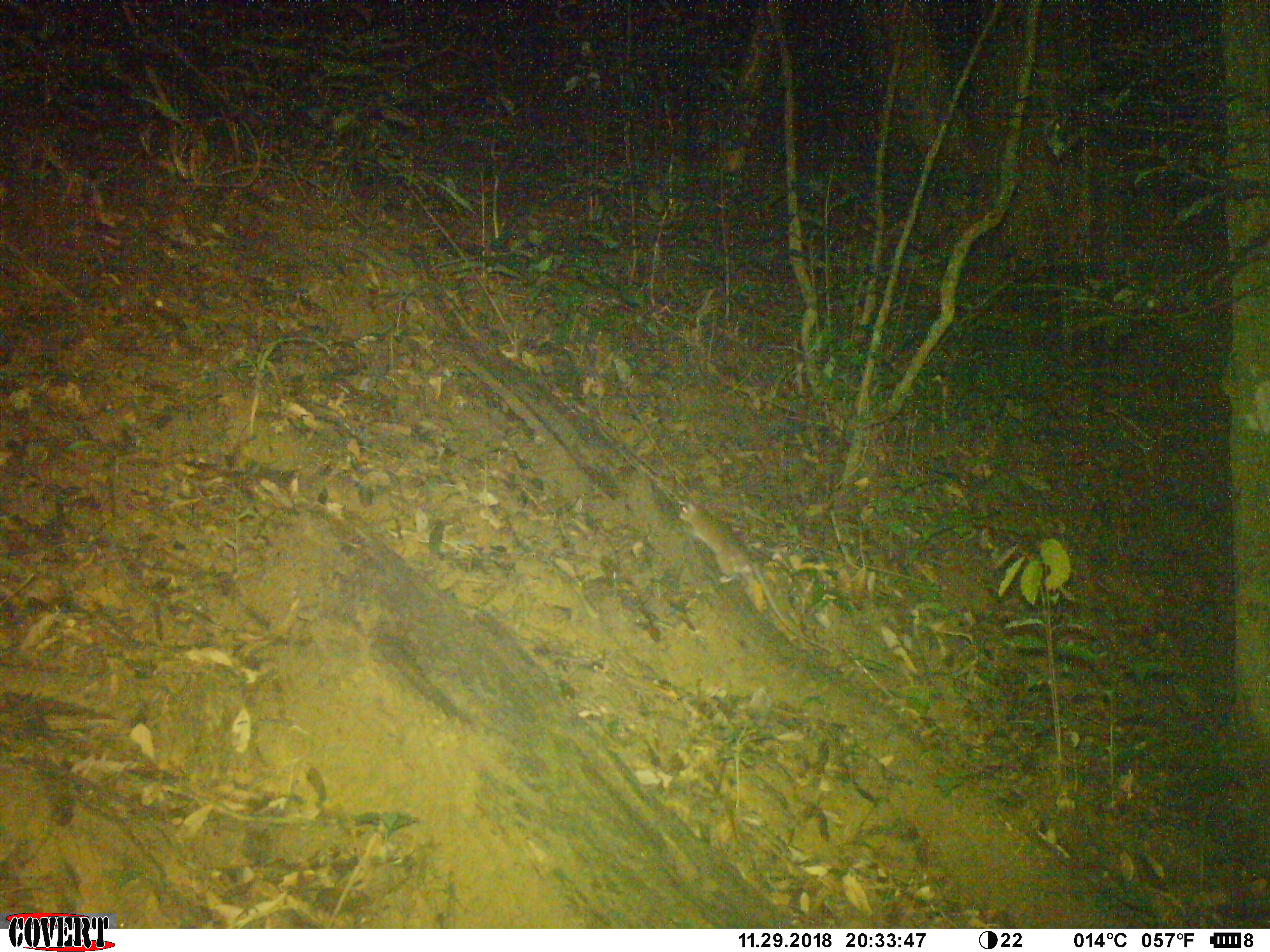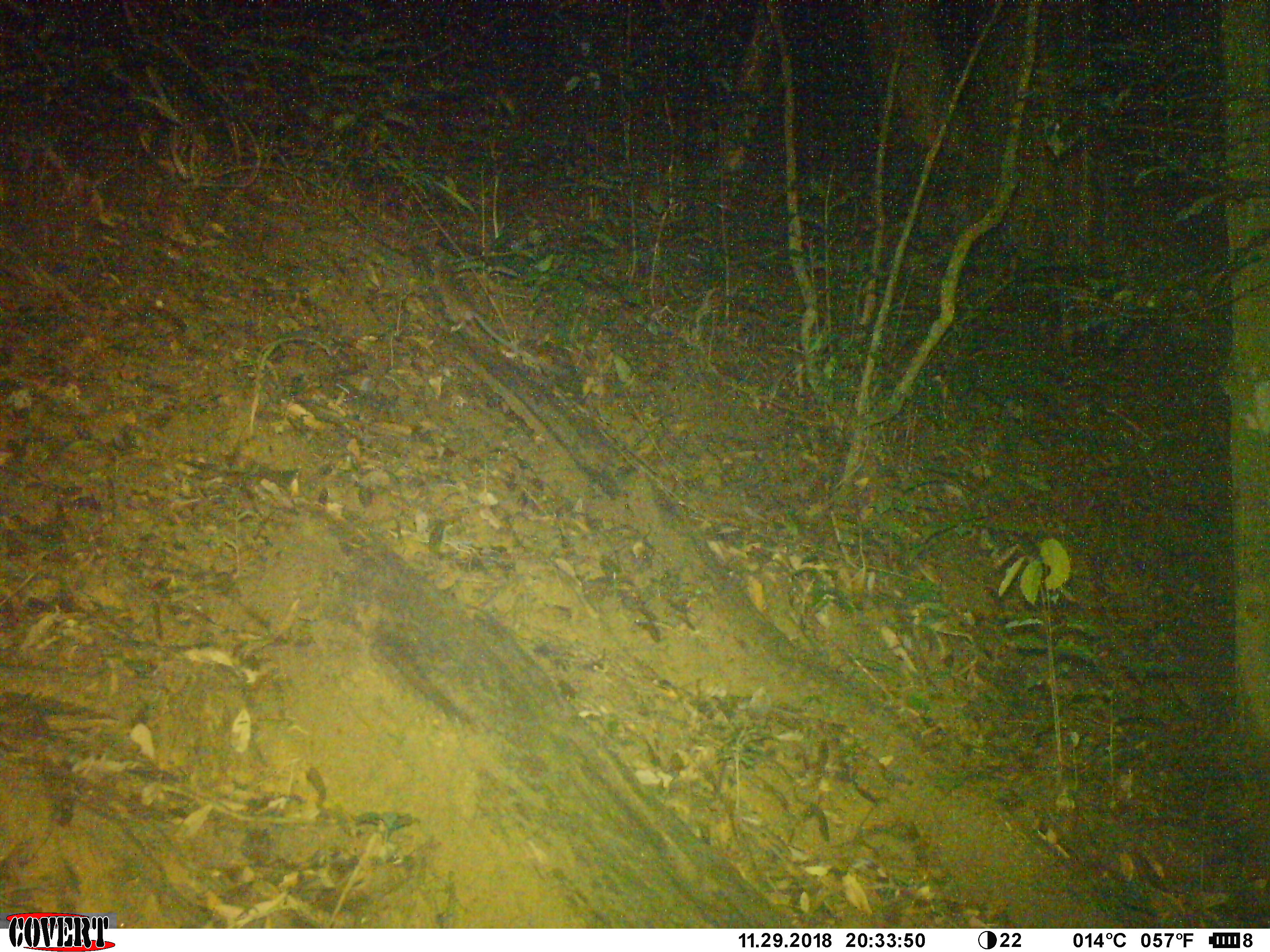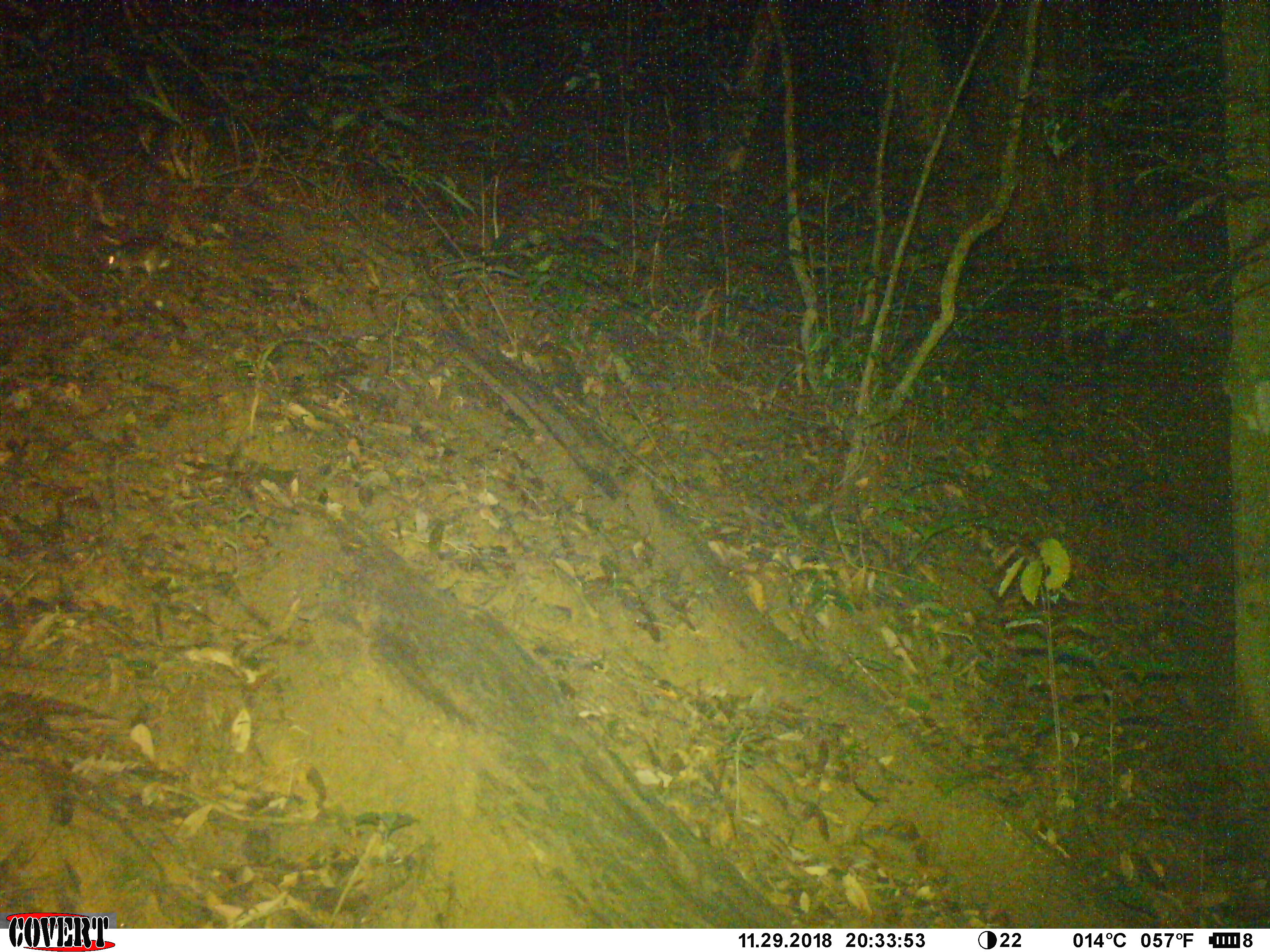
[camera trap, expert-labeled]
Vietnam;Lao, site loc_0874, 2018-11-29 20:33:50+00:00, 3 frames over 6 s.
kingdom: Animalia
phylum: Chordata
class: Mammalia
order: Rodentia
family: Muridae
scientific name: Muridae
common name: old-world mice and rats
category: unidentified murid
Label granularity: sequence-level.